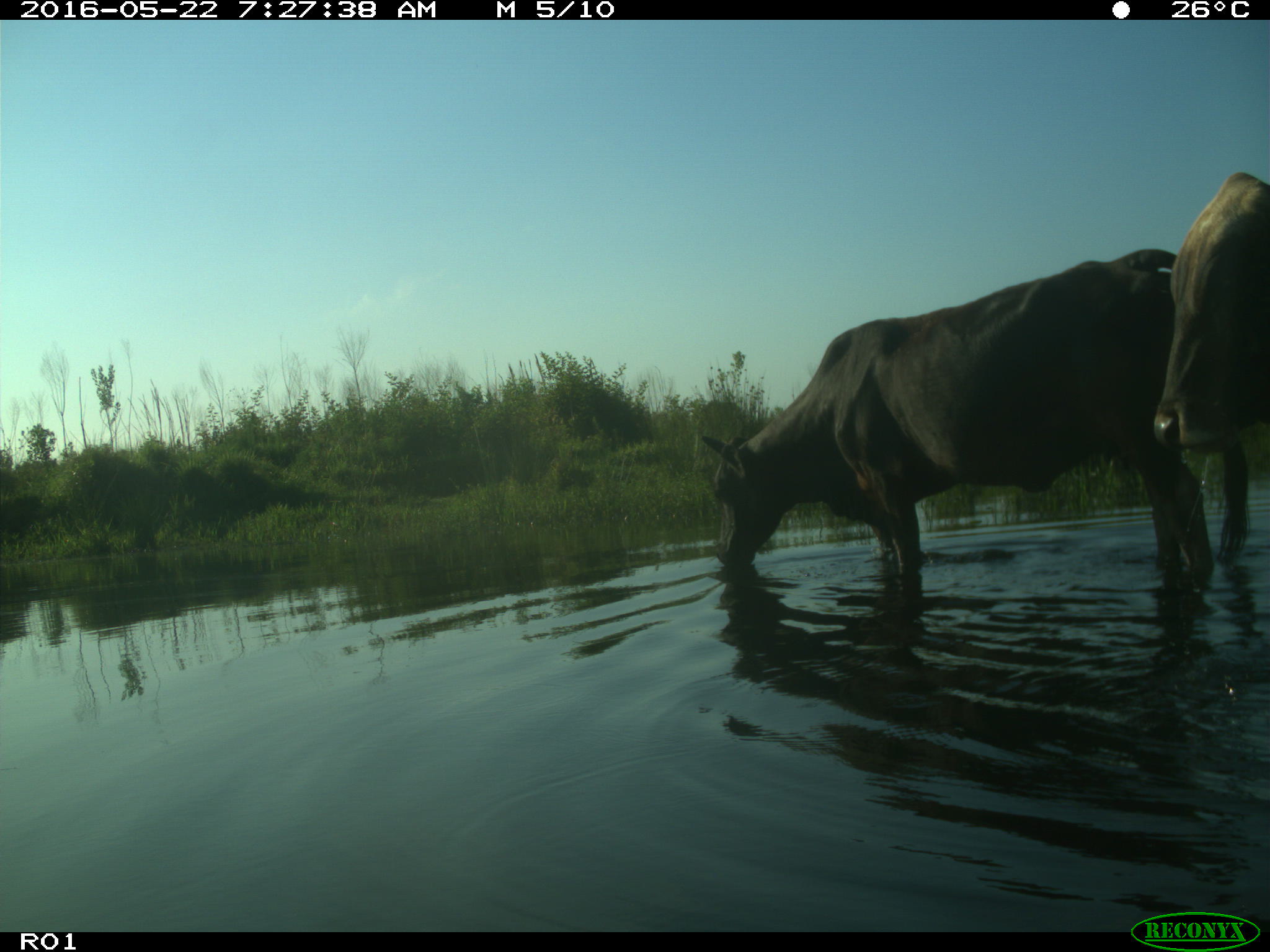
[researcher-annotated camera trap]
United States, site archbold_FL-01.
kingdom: Animalia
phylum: Chordata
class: Mammalia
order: Artiodactyla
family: Bovidae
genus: Bos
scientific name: Bos taurus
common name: domestic cow